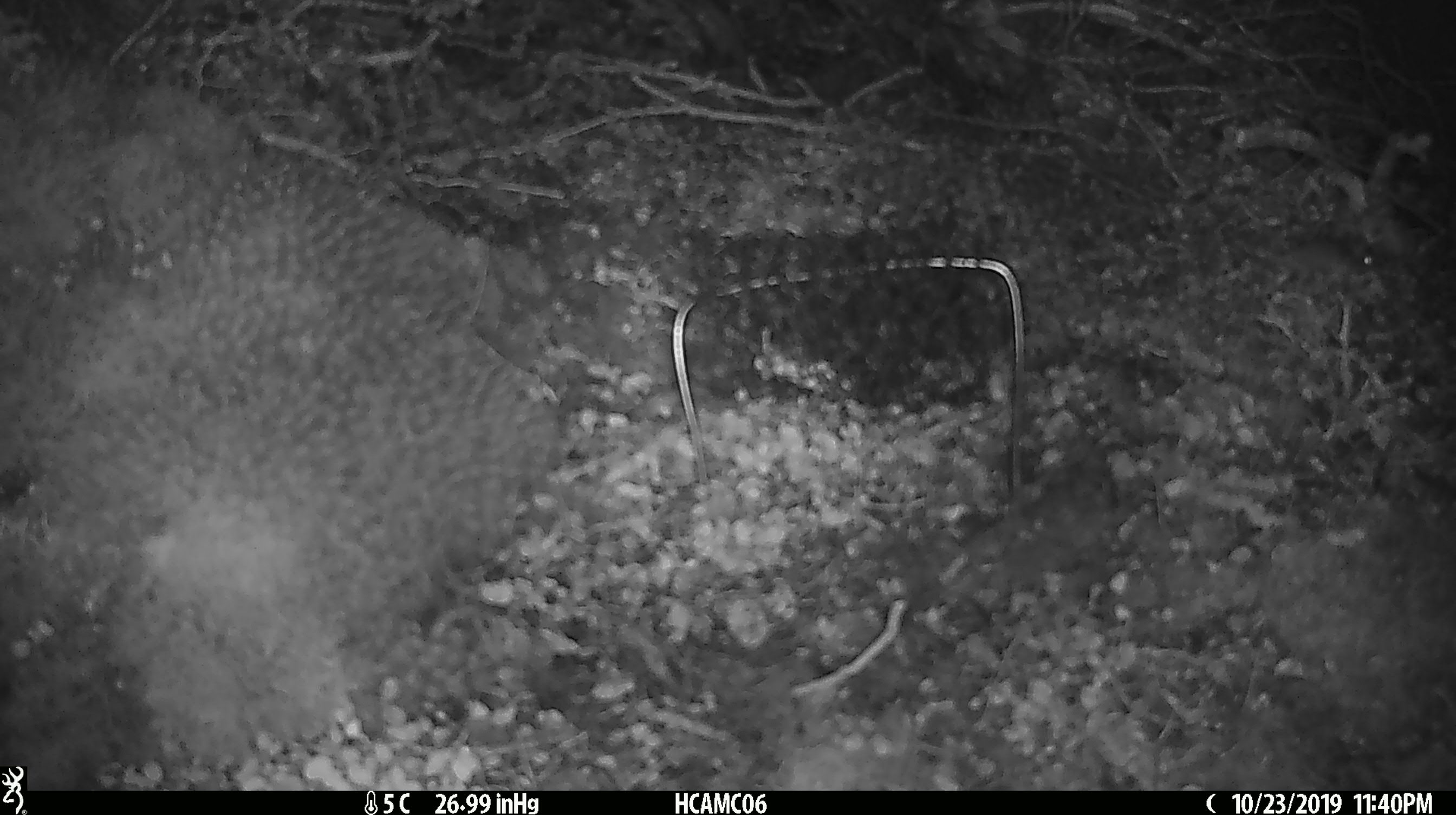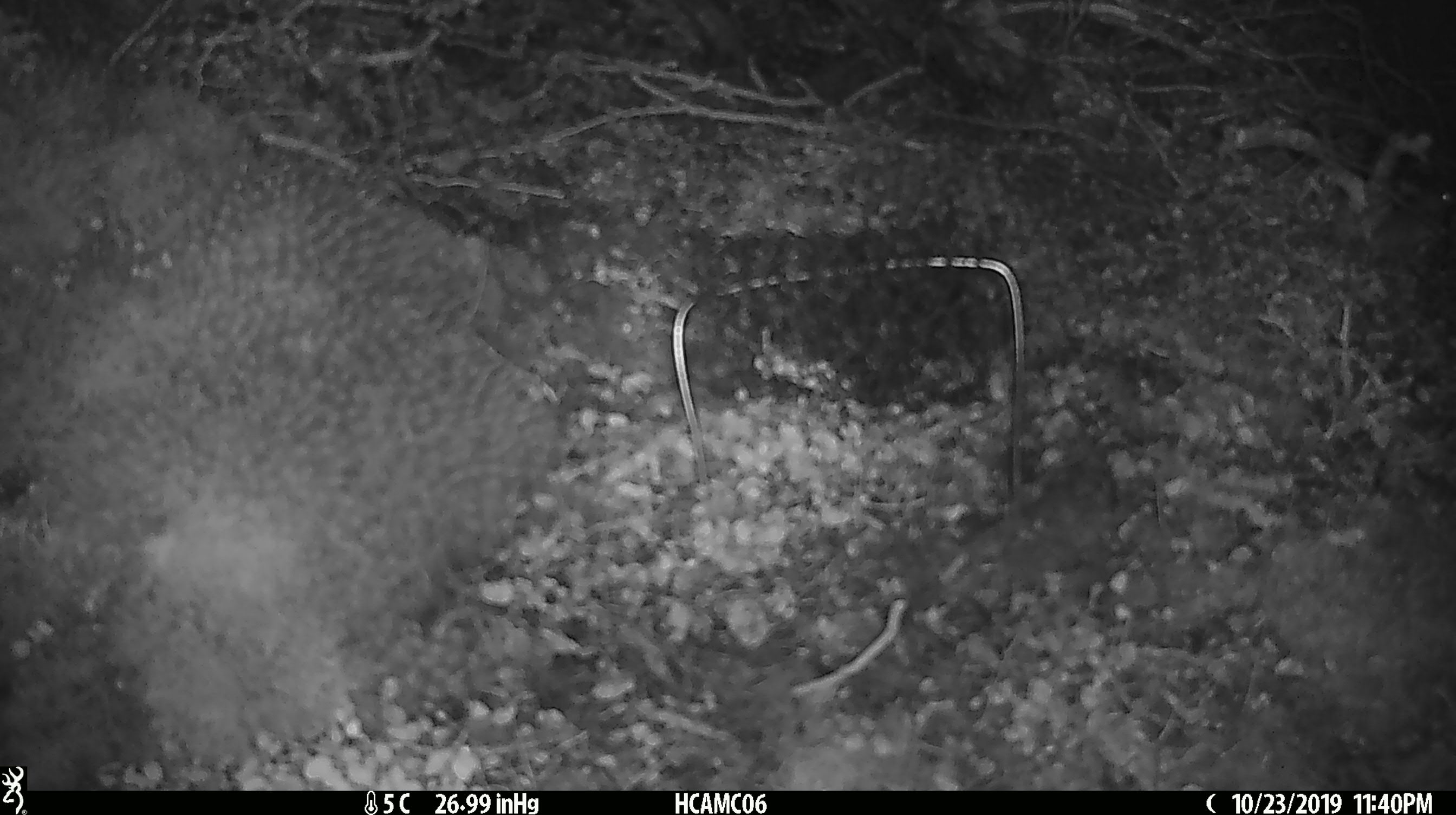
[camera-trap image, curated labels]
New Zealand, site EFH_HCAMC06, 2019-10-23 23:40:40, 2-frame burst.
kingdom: Animalia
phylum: Chordata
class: Mammalia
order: Rodentia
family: Muridae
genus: Mus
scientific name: Mus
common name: mouse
Mouse (Mus).